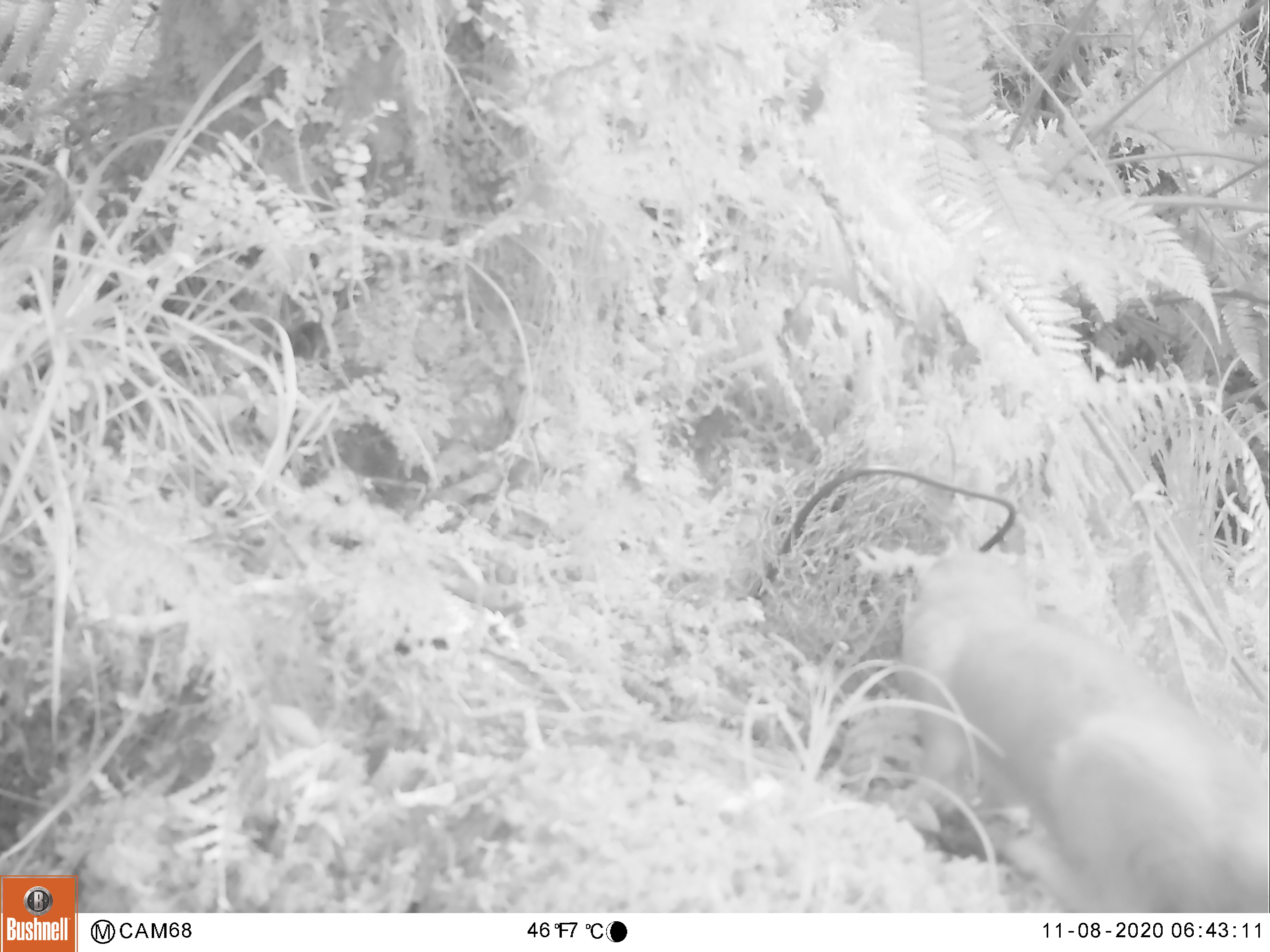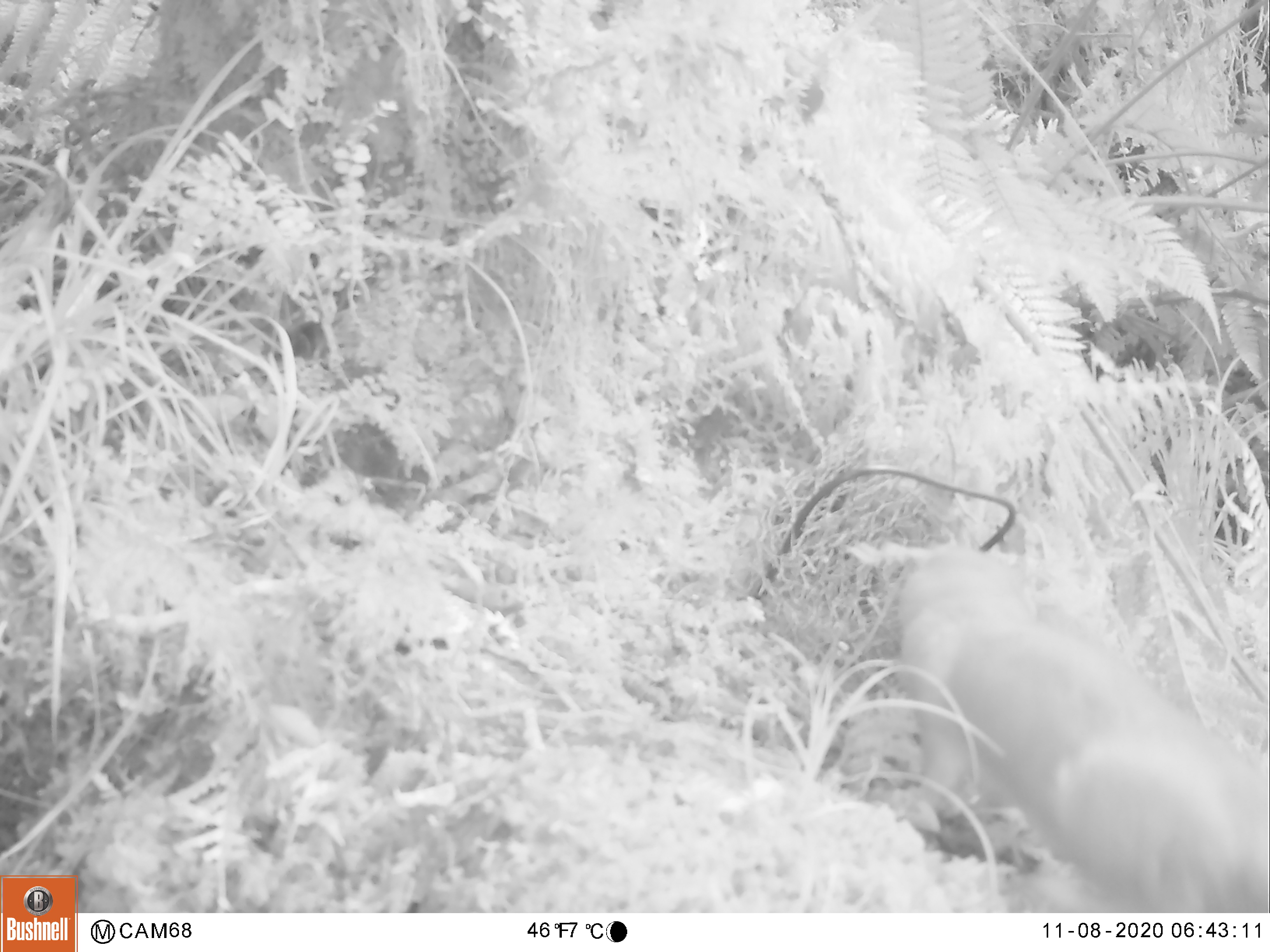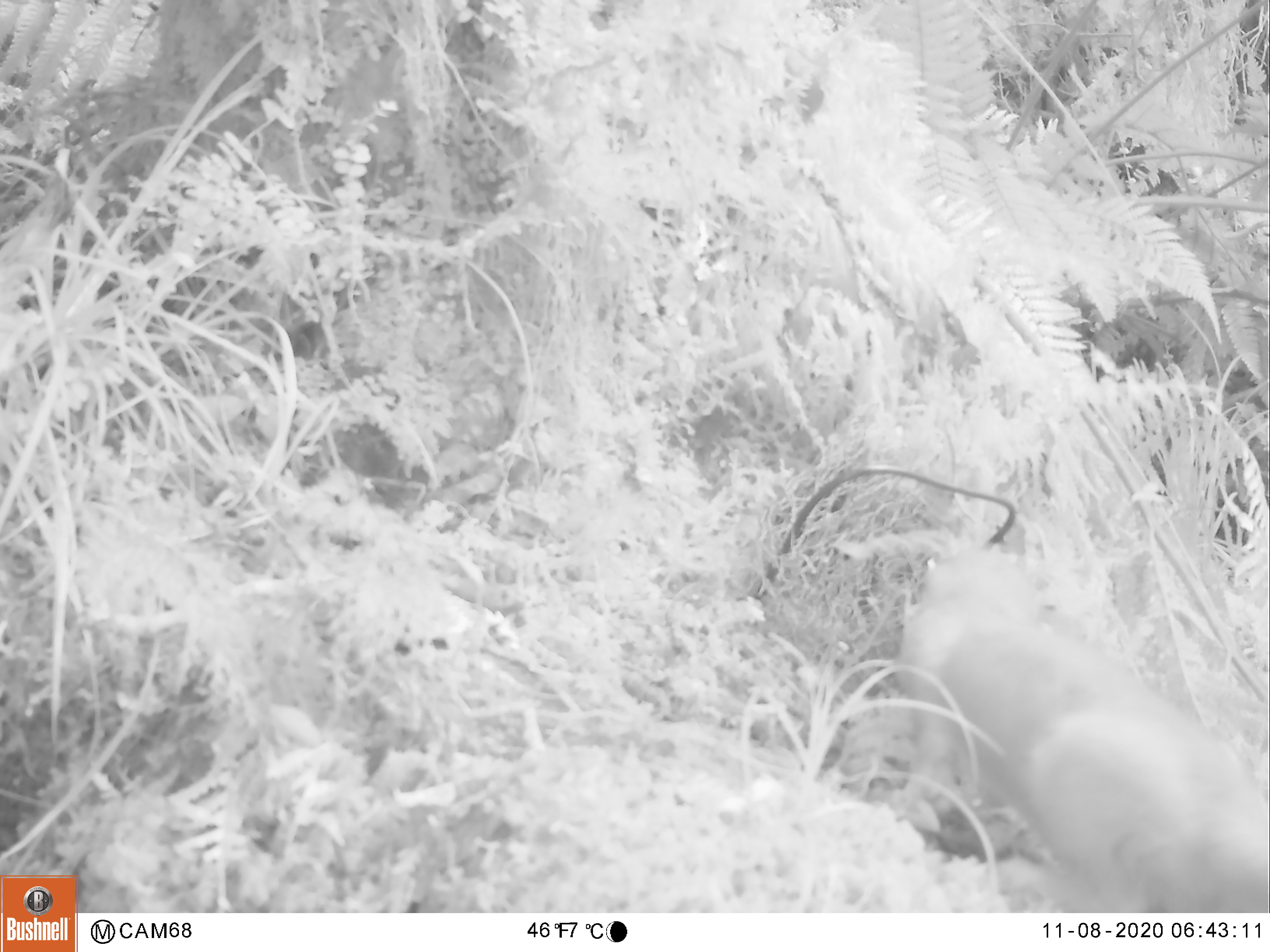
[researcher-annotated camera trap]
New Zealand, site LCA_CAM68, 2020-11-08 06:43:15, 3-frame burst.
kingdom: Animalia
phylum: Chordata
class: Mammalia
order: Carnivora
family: Mustelidae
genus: Mustela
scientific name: Mustela erminea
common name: stoat